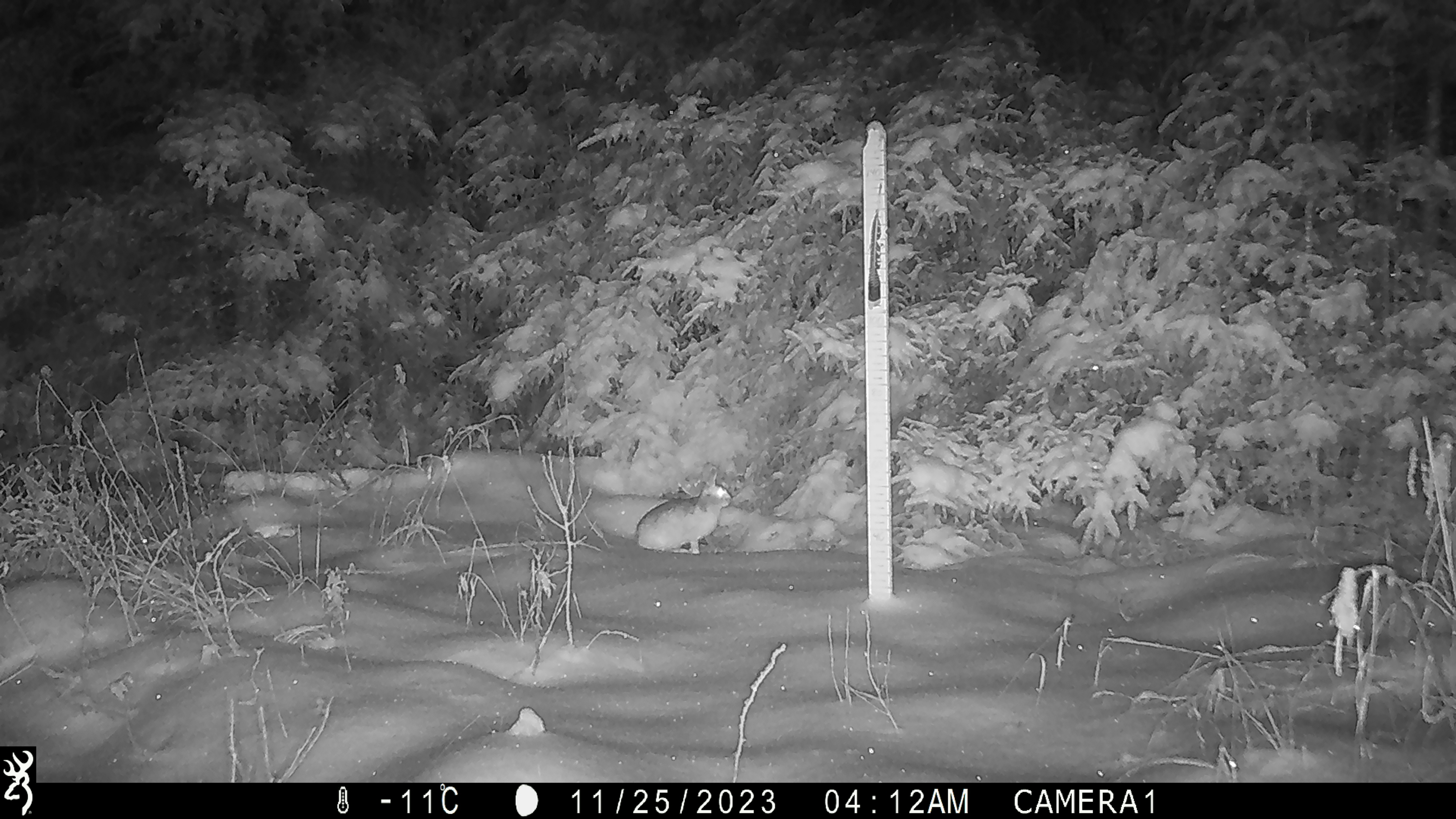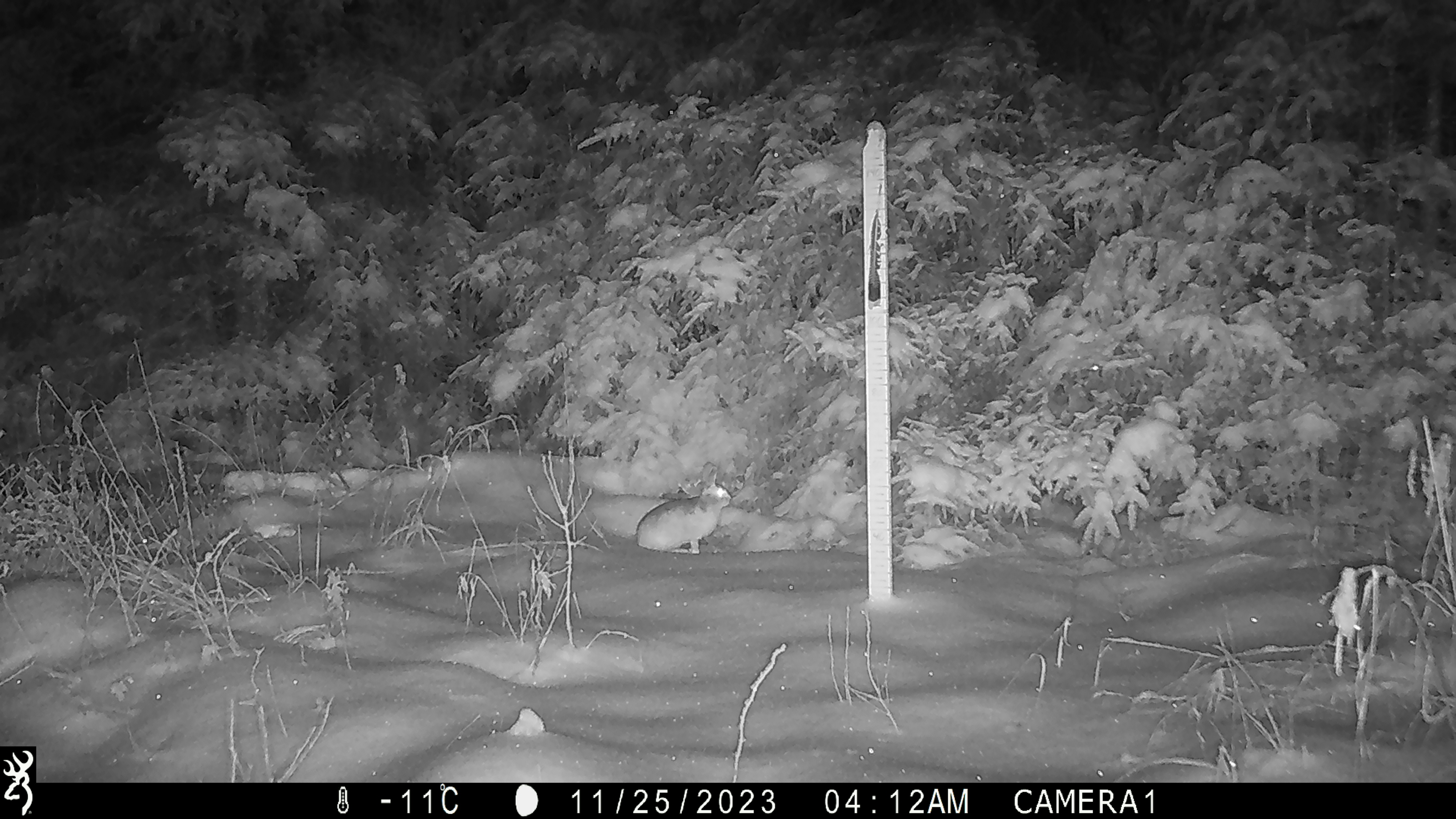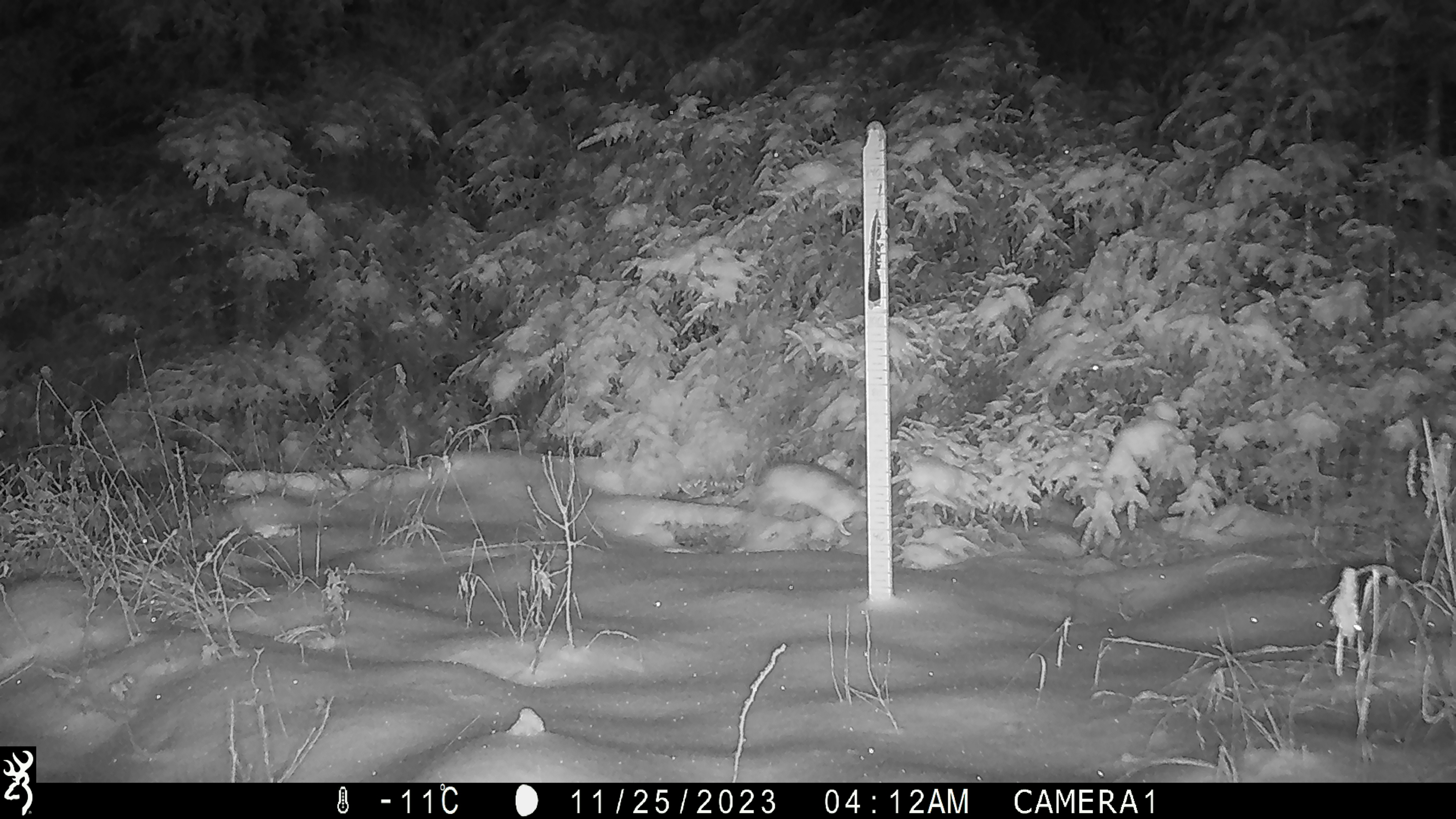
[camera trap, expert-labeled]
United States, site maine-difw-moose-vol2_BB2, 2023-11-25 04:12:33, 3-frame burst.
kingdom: Animalia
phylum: Chordata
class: Mammalia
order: Lagomorpha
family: Leporidae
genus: Lepus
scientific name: Lepus americanus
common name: snowshoe hare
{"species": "snowshoe hare (Lepus americanus)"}